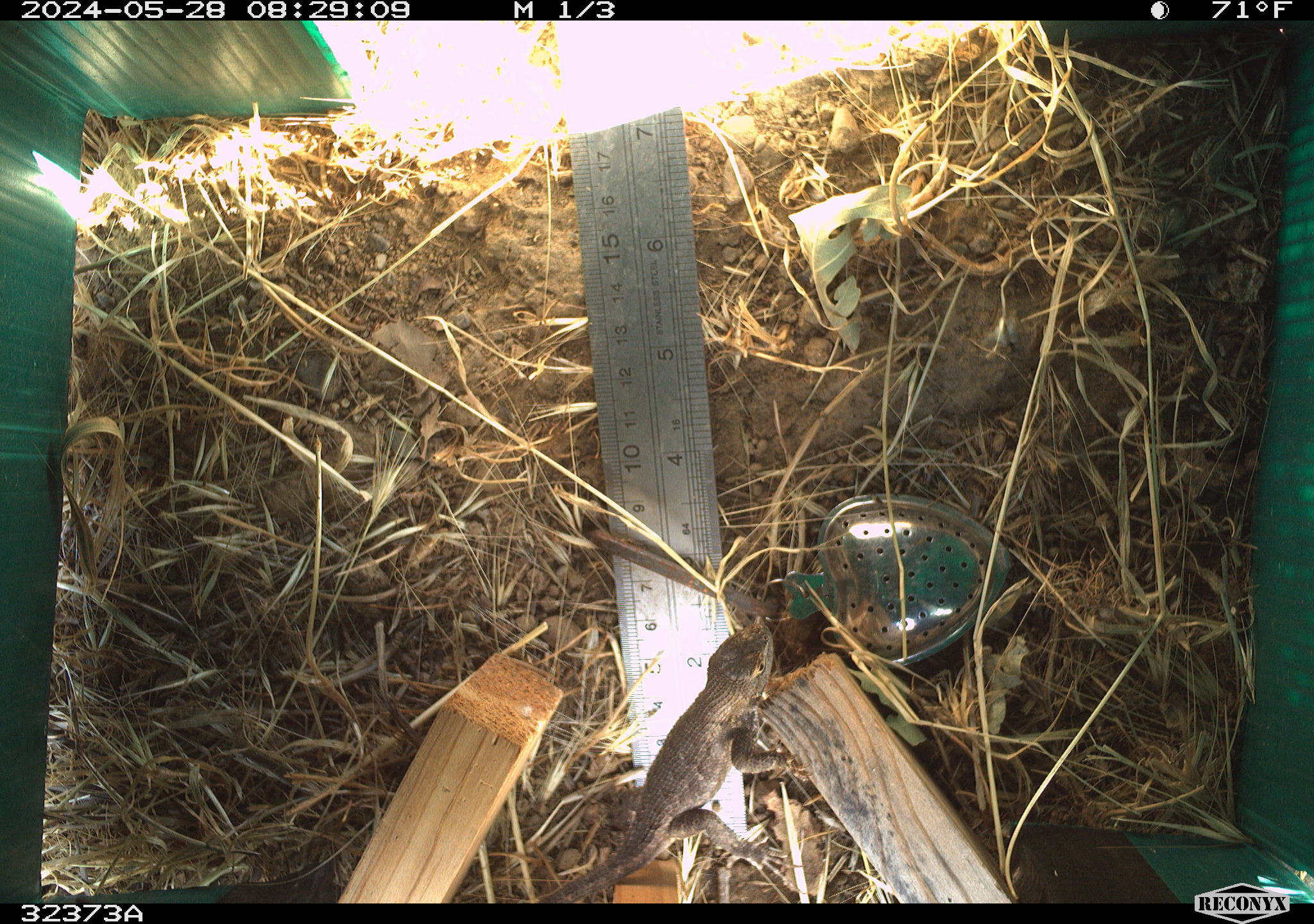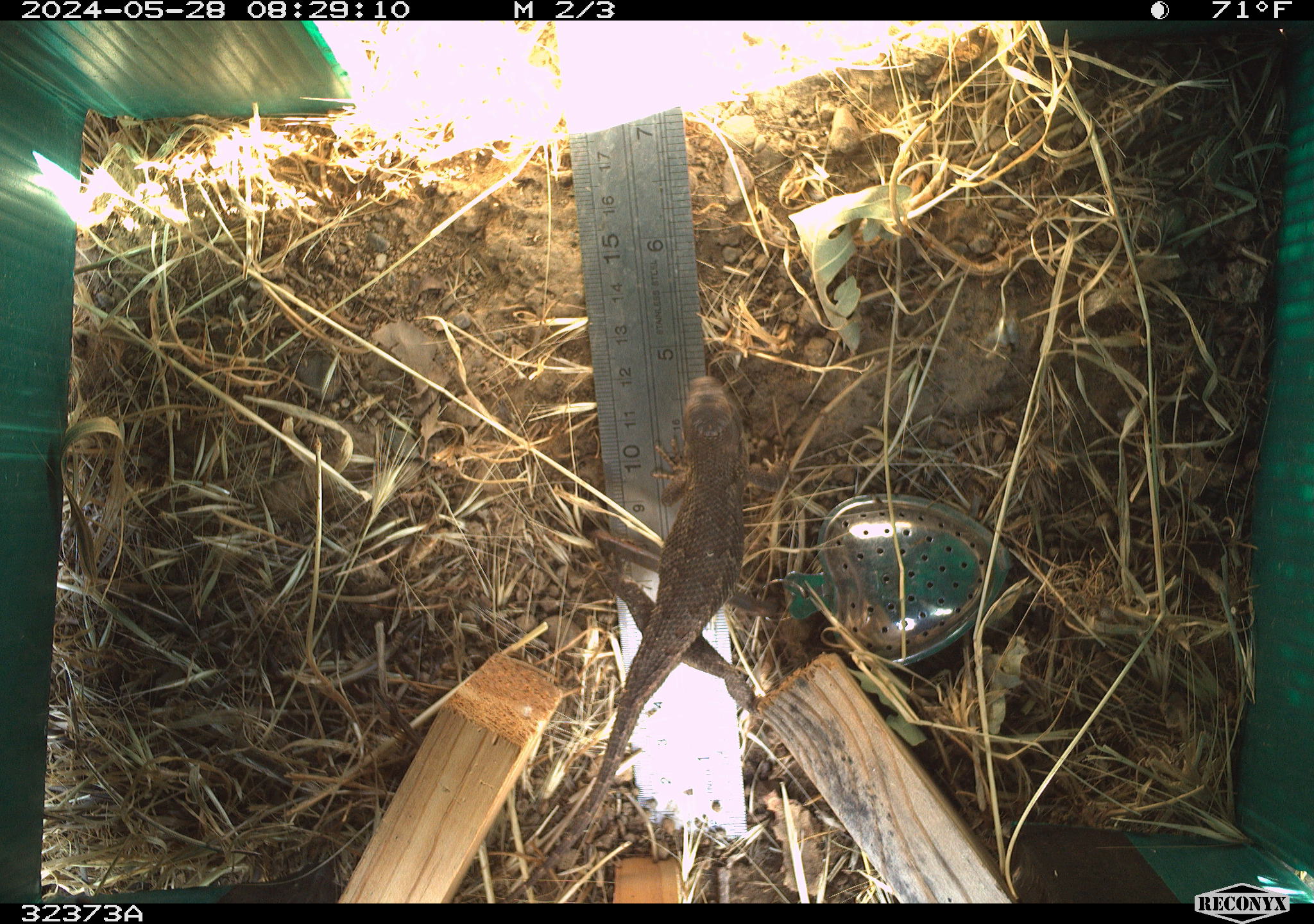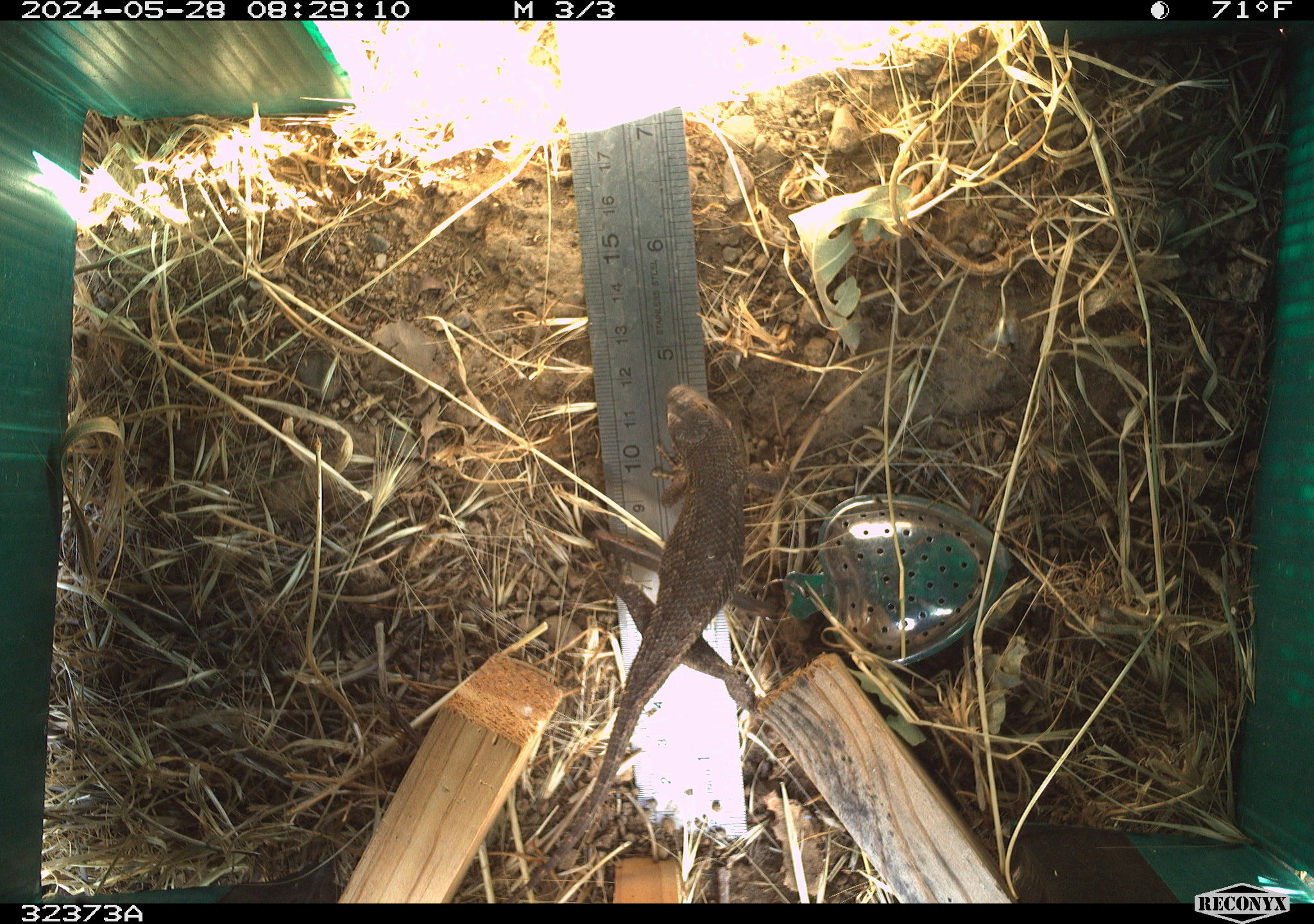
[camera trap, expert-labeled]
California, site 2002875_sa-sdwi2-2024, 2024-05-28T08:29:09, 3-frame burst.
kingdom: Animalia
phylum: Chordata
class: Reptilia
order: Squamata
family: Phrynosomatidae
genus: Sceloporus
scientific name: Sceloporus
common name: spiny lizards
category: sceloporus species